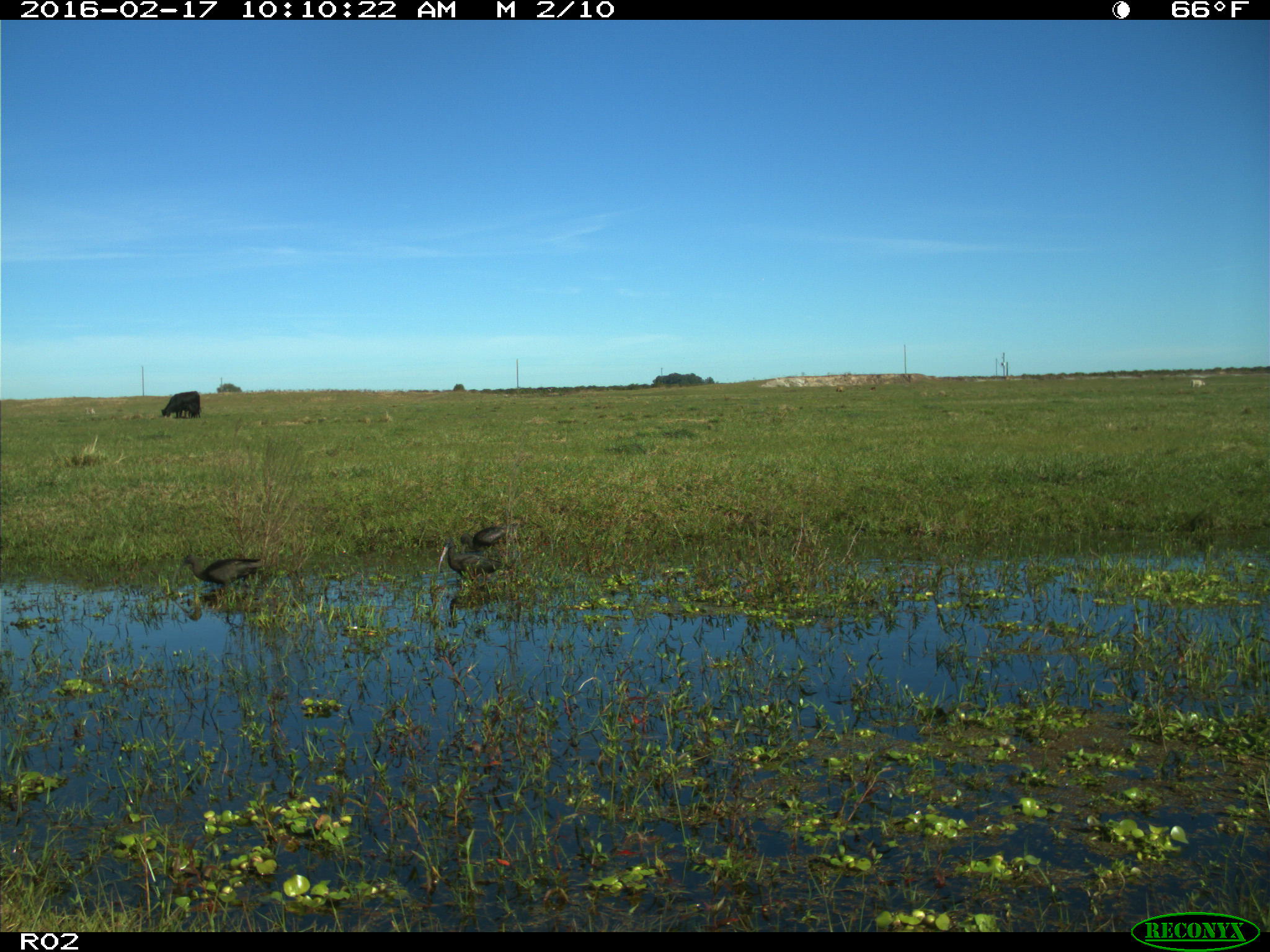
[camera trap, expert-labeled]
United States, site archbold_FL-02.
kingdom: Animalia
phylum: Chordata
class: Aves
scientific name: Aves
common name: birds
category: unidentified bird